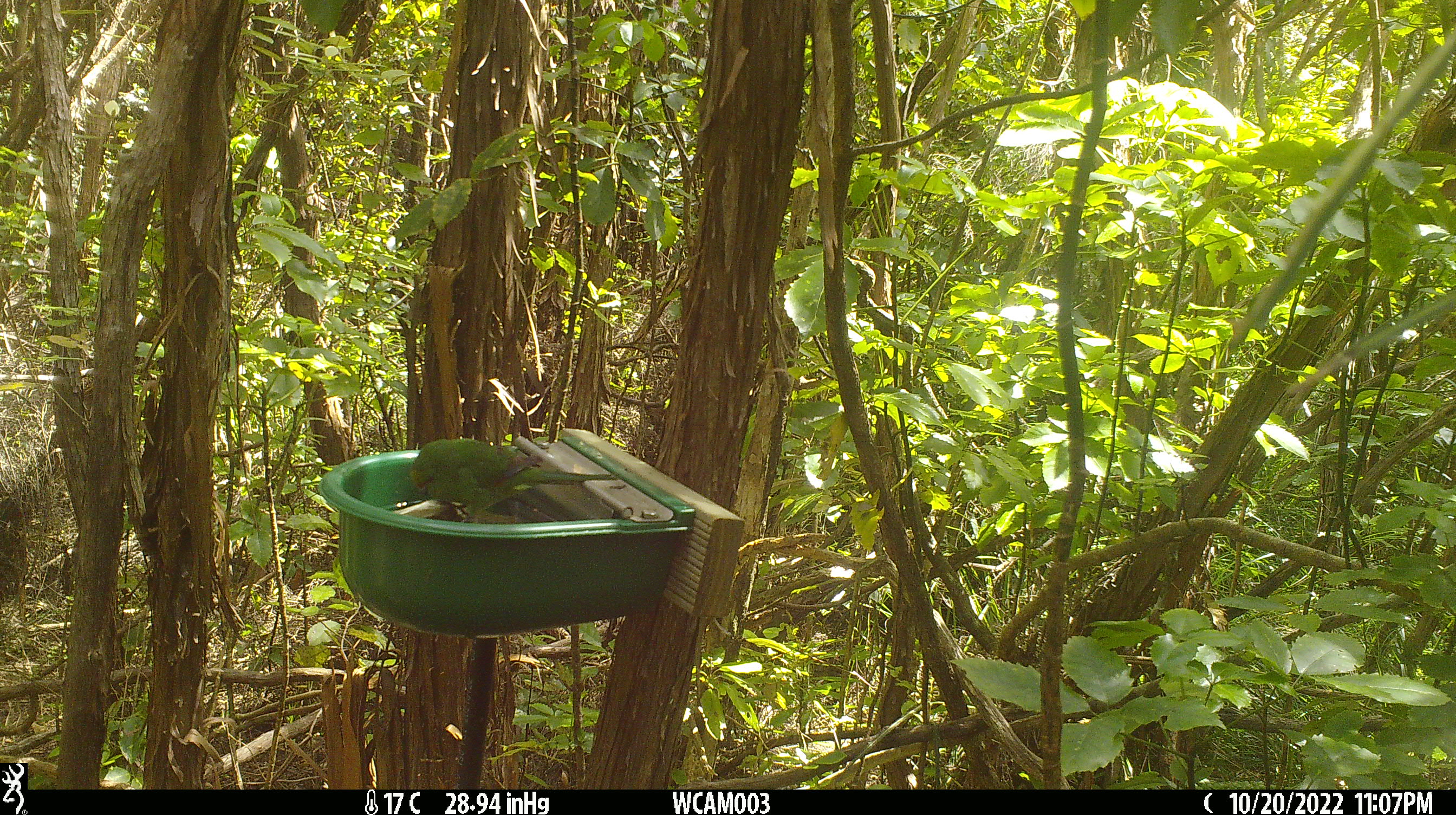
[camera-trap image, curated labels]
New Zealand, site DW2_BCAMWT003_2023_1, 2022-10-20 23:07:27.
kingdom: Animalia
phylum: Chordata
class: Aves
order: Psittaciformes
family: Psittaculidae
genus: Cyanoramphus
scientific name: Cyanoramphus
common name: parakeet